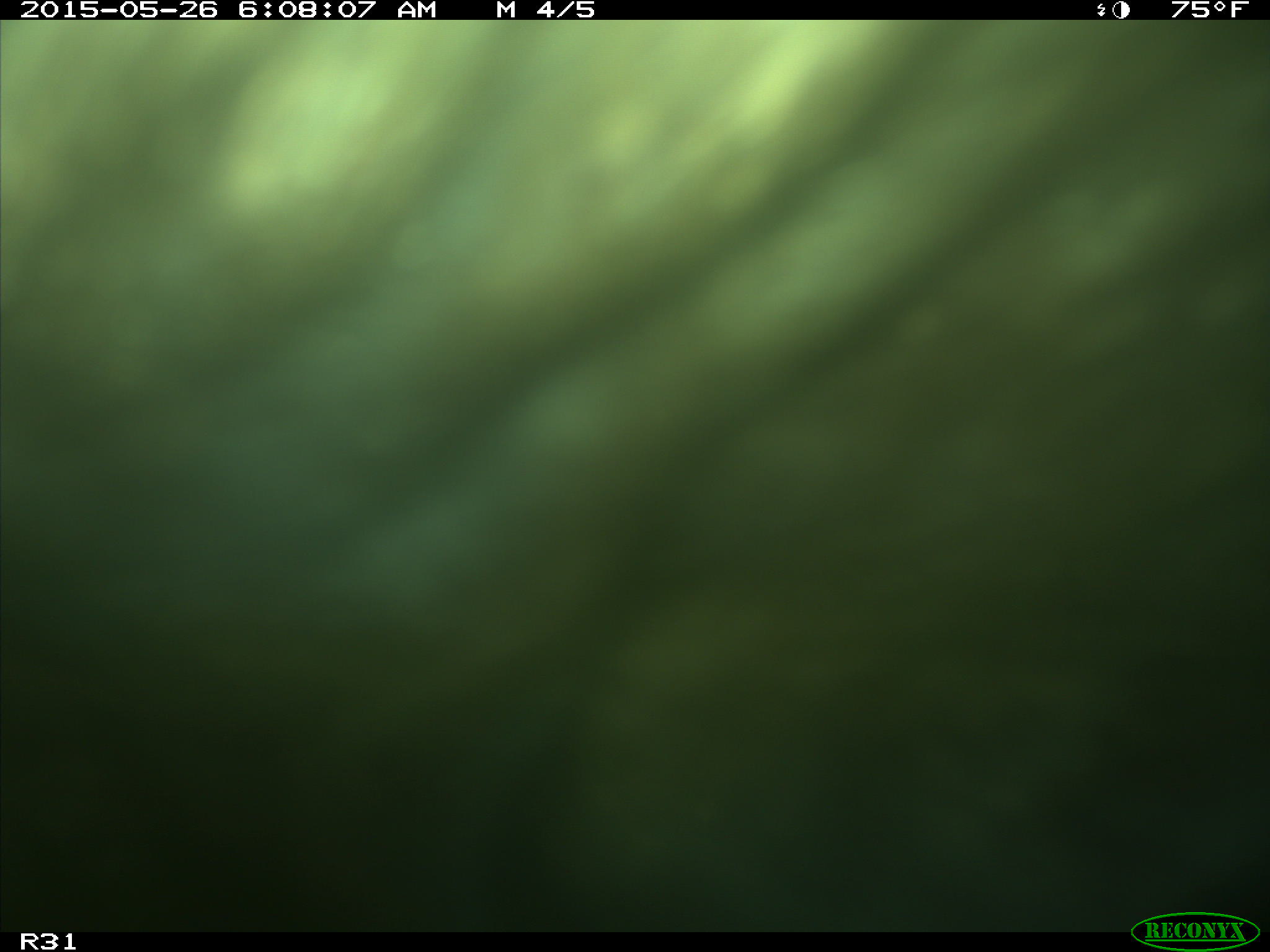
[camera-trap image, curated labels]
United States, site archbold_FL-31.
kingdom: Animalia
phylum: Chordata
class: Mammalia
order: Artiodactyla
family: Bovidae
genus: Bos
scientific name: Bos taurus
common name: domestic cow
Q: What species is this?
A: Bos taurus (domestic cow).